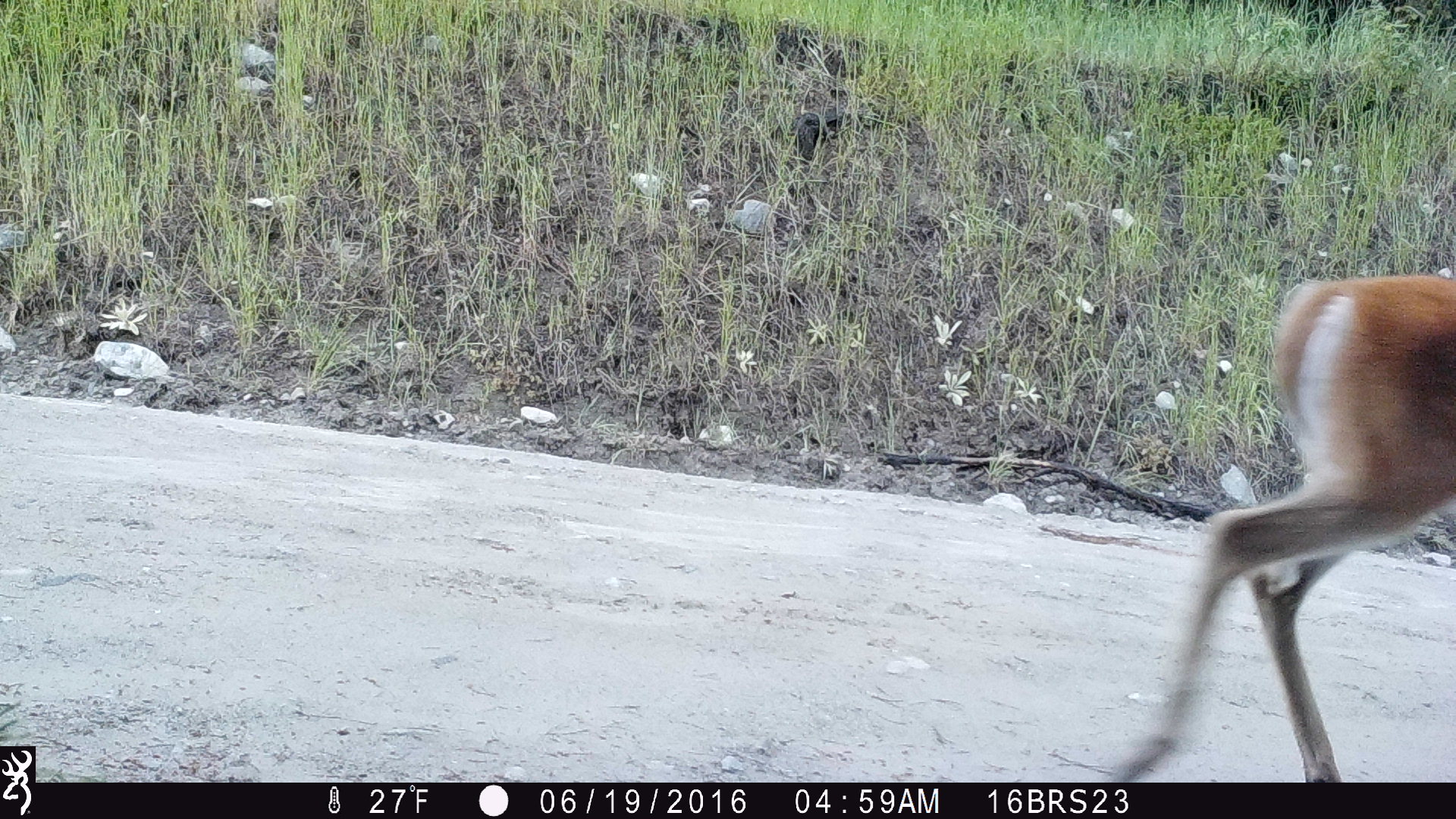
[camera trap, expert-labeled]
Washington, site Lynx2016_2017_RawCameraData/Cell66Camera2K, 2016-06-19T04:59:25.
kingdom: Animalia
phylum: Chordata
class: Mammalia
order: Artiodactyla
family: Cervidae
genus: Odocoileus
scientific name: Odocoileus virginianus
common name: white-tailed deer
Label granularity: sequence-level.